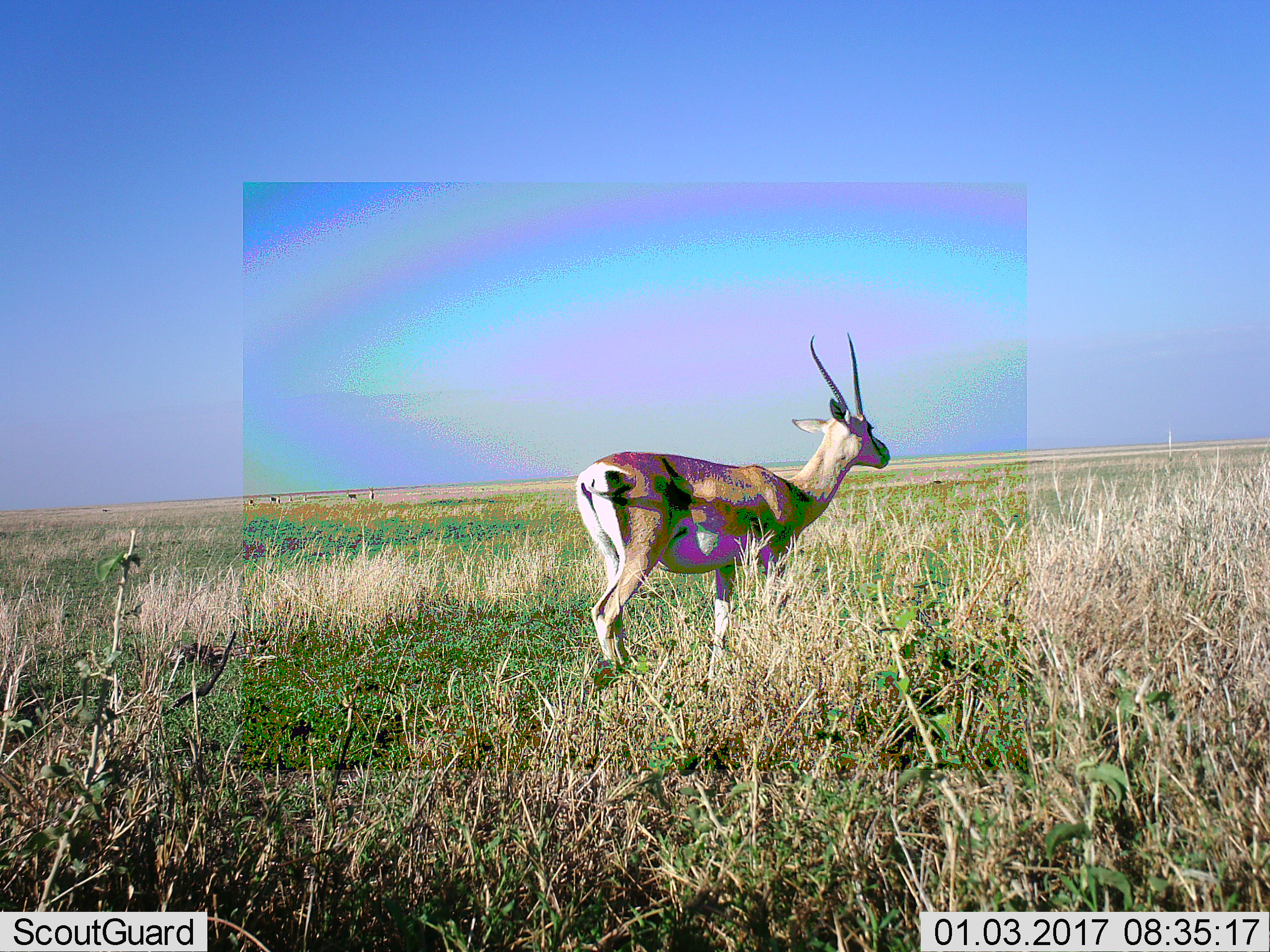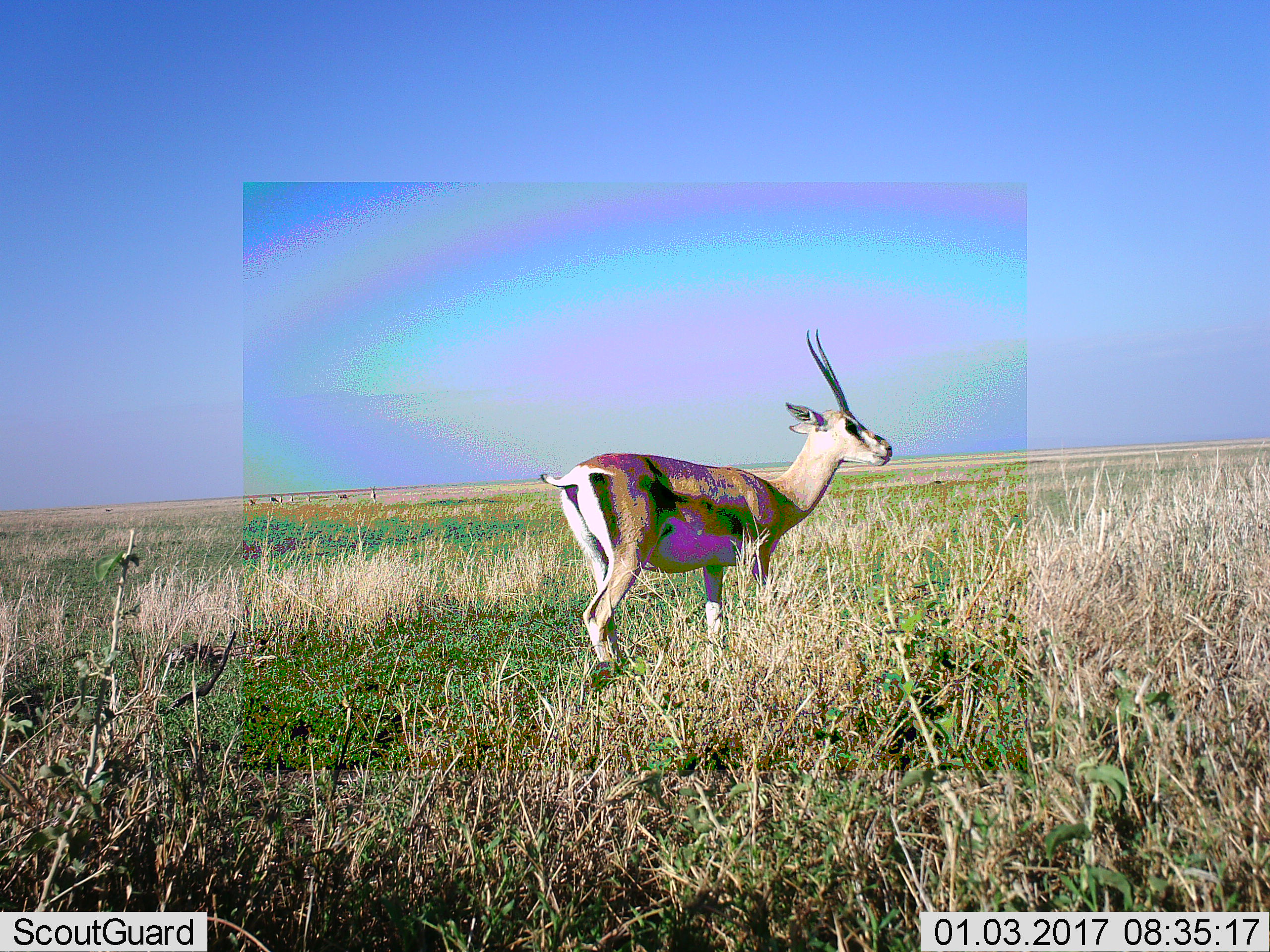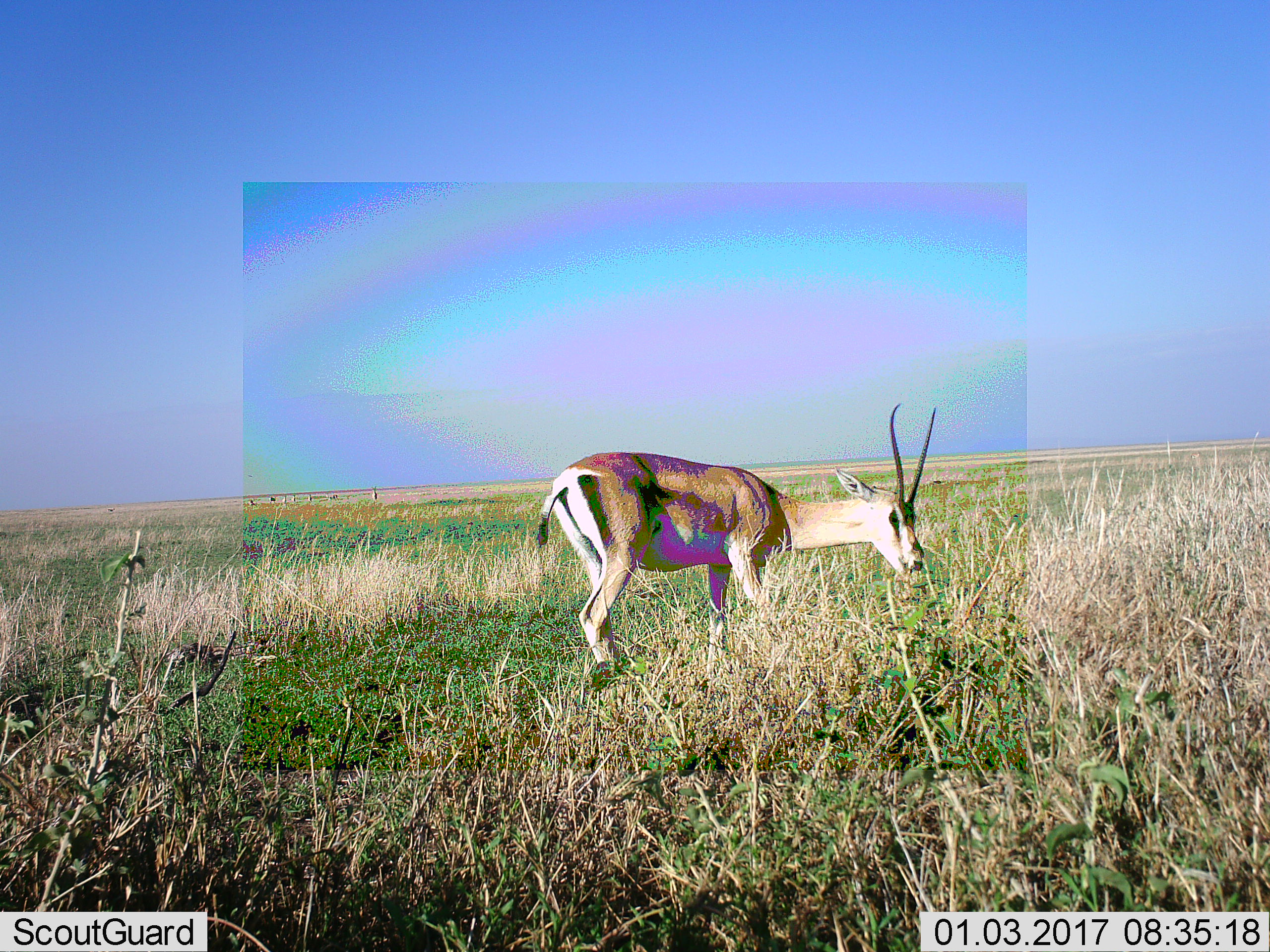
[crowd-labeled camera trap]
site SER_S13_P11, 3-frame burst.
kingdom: Animalia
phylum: Chordata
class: Mammalia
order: Artiodactyla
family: Bovidae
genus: Nanger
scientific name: Nanger granti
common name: grant's gazelle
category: gazellegrants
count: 7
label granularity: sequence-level